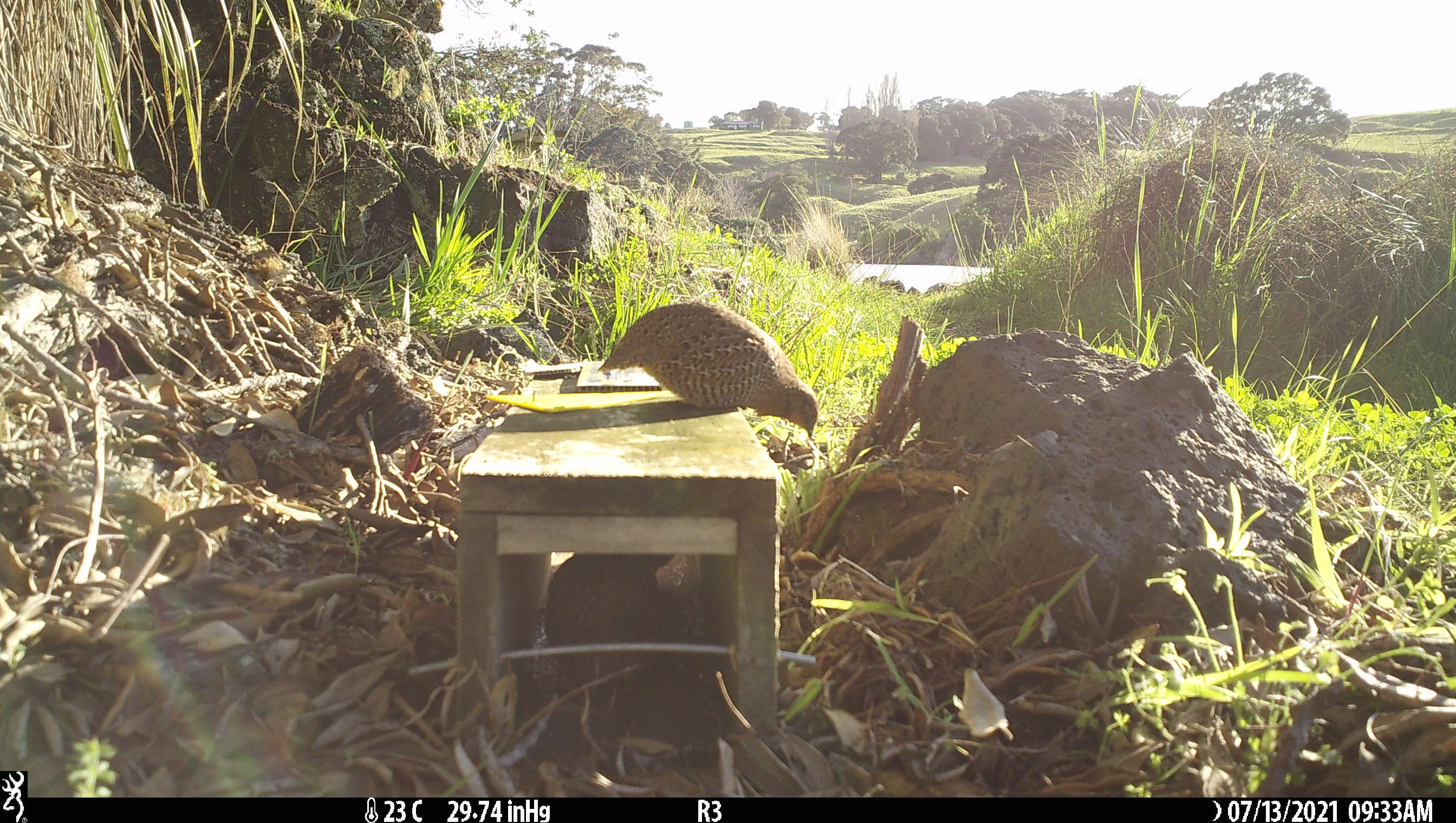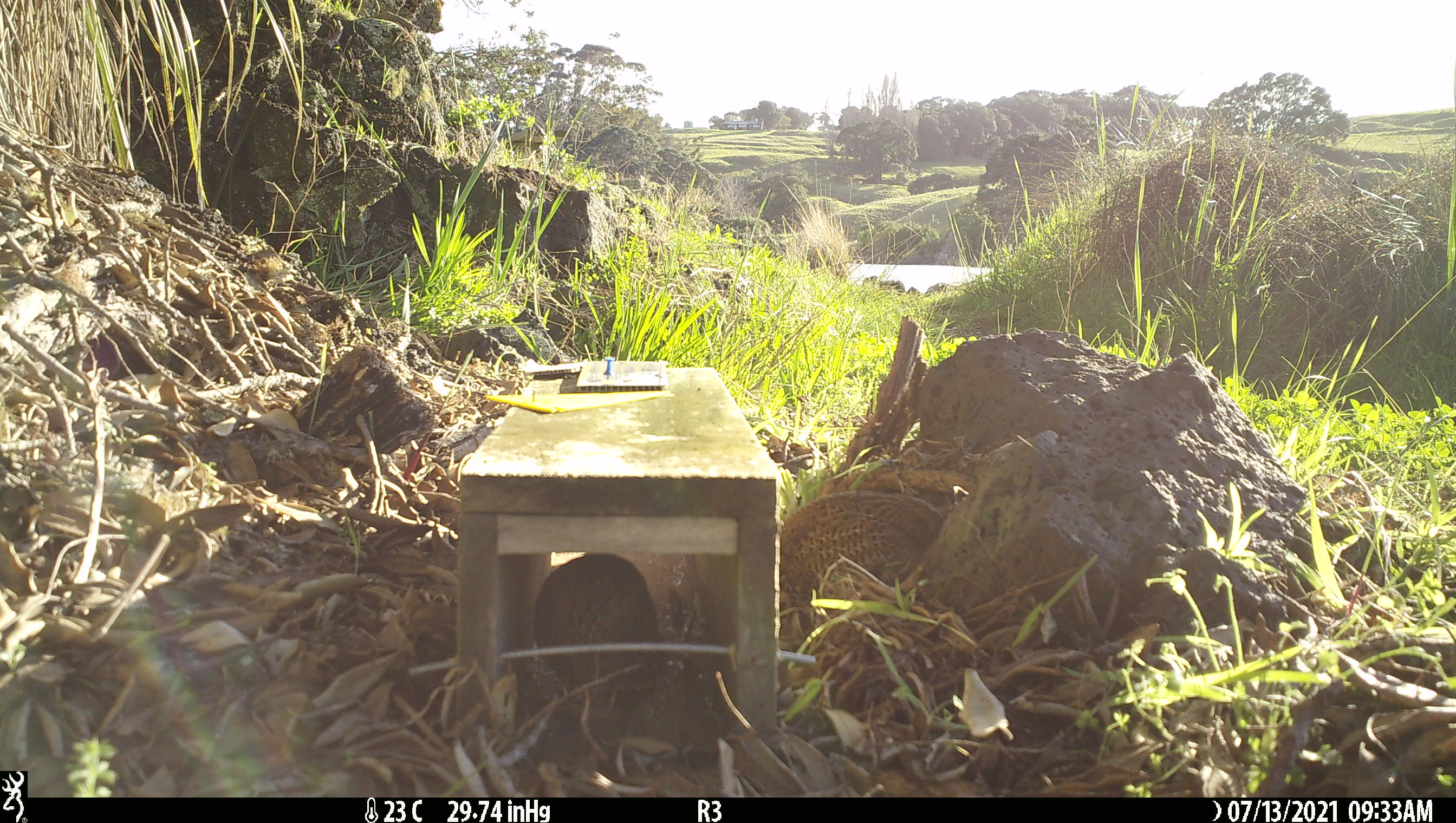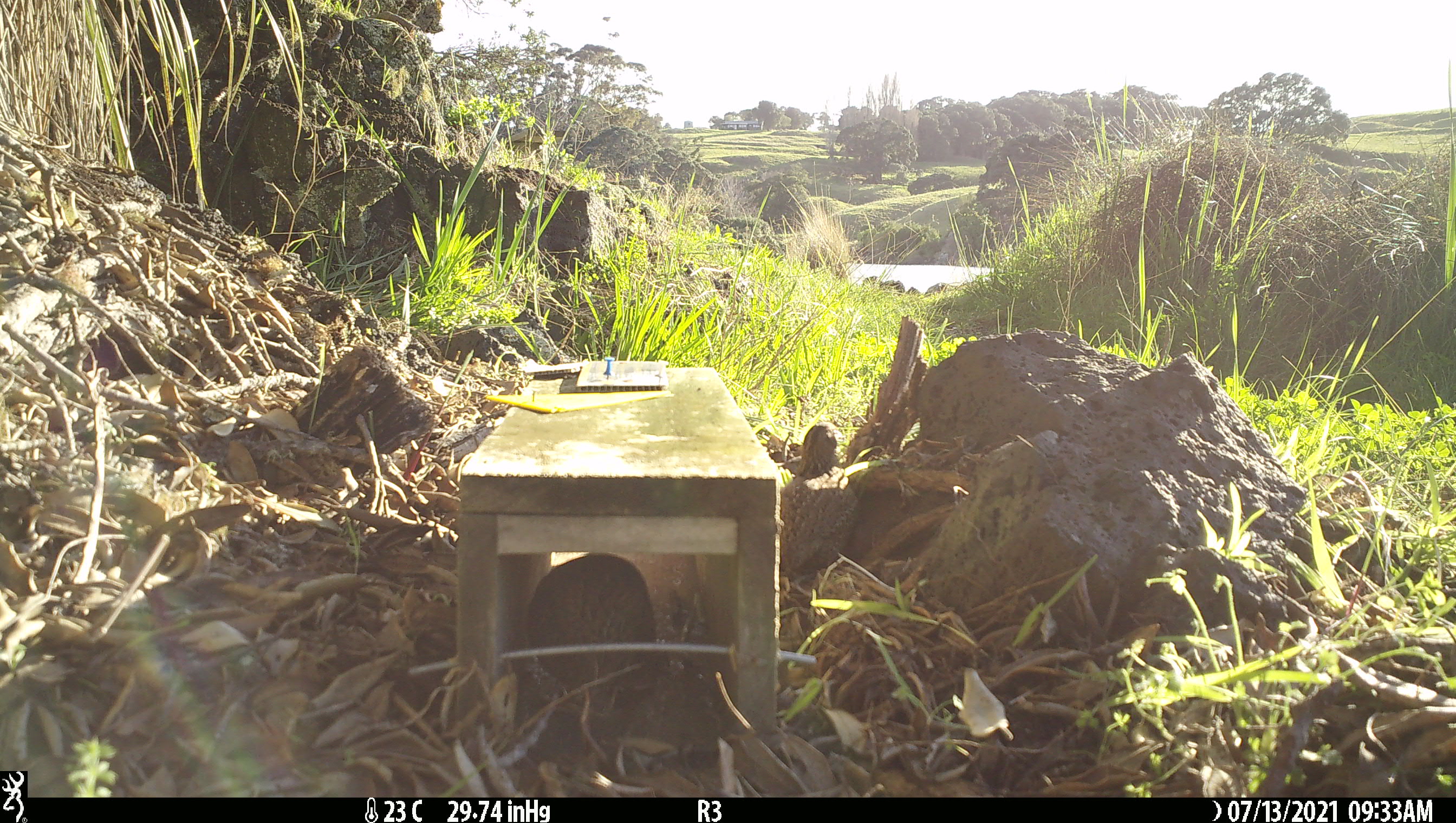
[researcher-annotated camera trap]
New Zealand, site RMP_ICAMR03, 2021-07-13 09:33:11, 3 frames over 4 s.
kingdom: Animalia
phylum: Chordata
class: Aves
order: Galliformes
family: Phasianidae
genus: Synoicus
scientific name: Synoicus ypsilophorus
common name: brown quail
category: quail brown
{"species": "quail brown (brown quail) (Synoicus ypsilophorus)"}